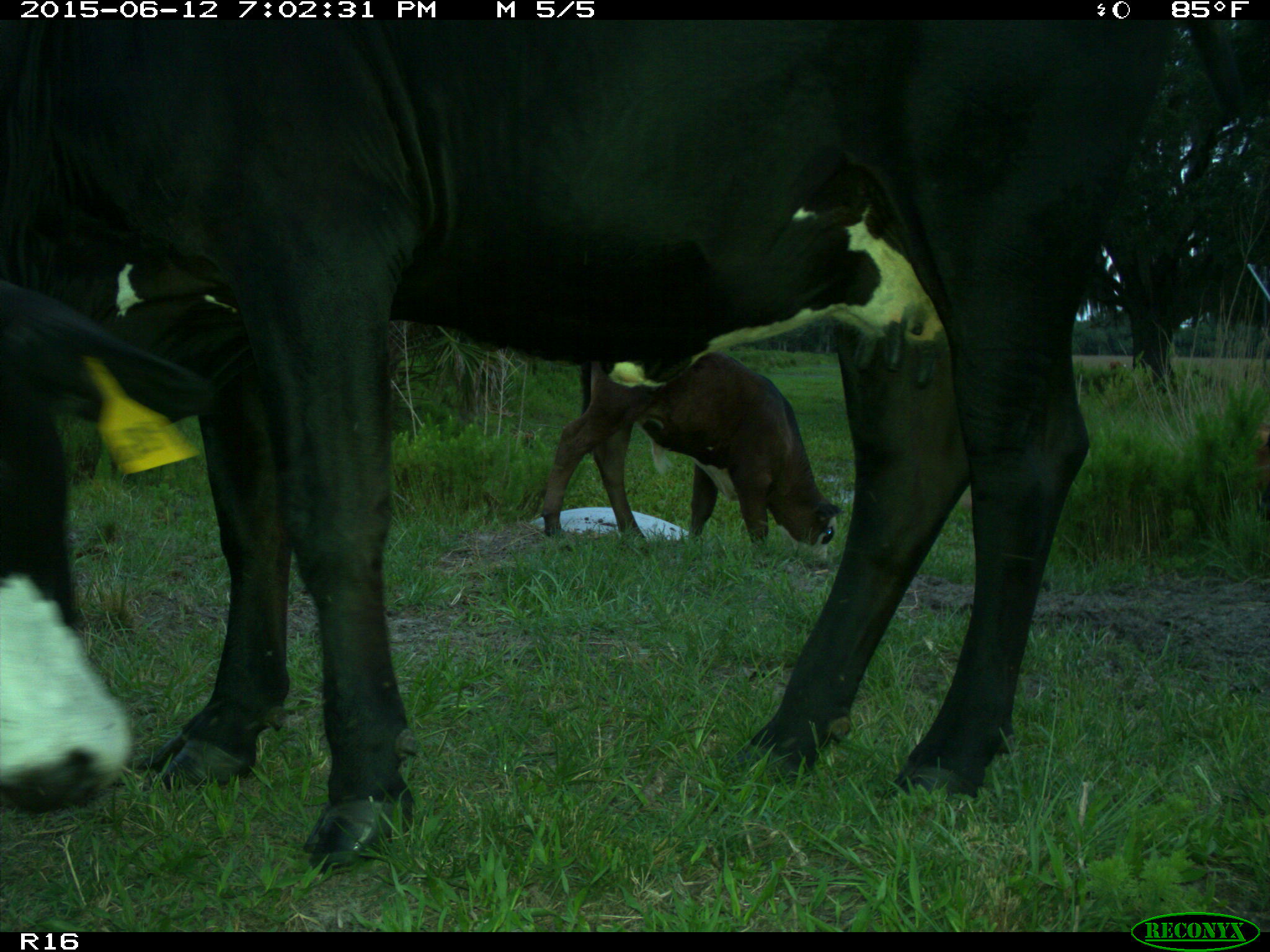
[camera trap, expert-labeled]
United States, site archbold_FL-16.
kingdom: Animalia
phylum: Chordata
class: Mammalia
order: Artiodactyla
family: Bovidae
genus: Bos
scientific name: Bos taurus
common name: domestic cow